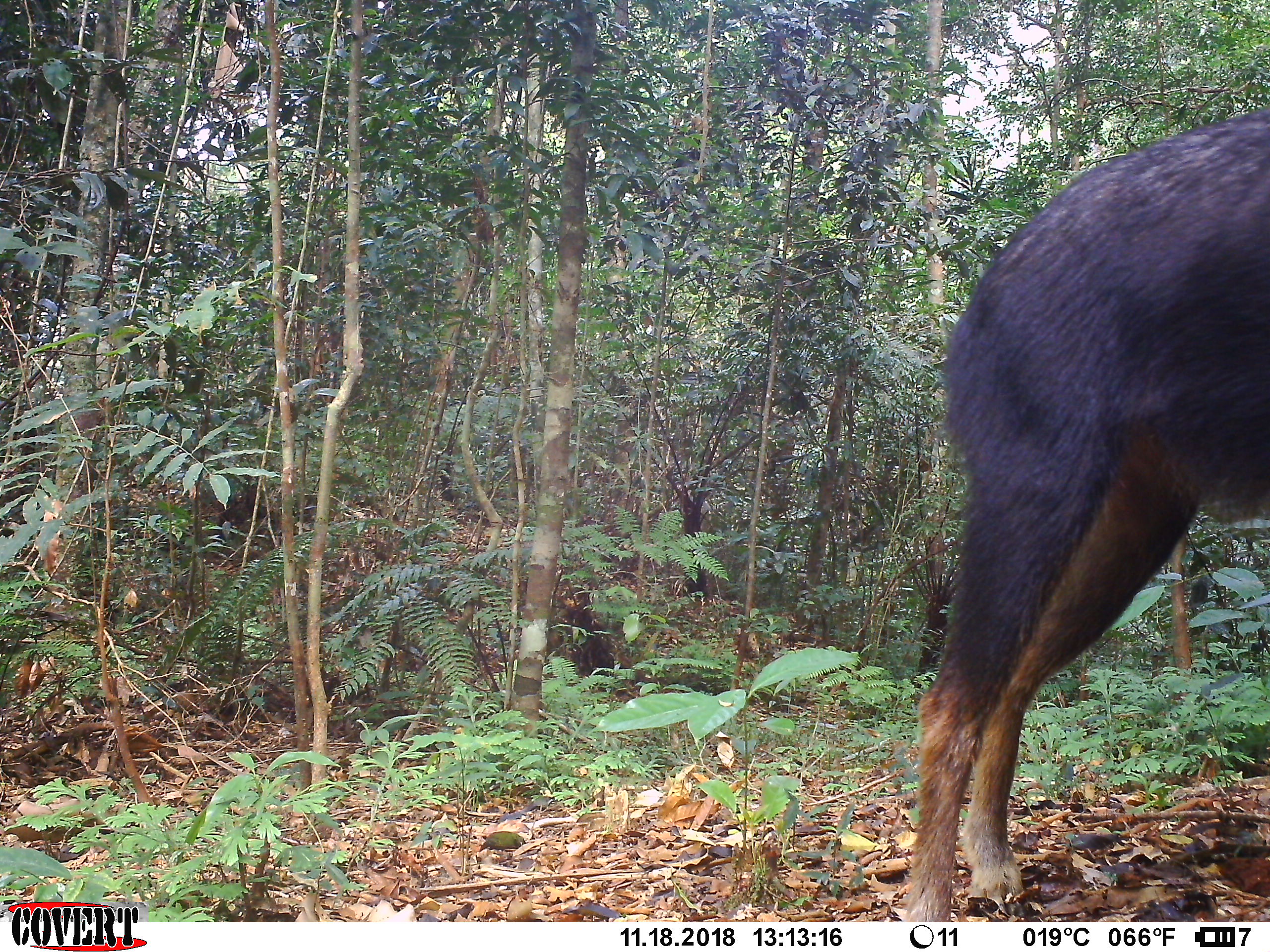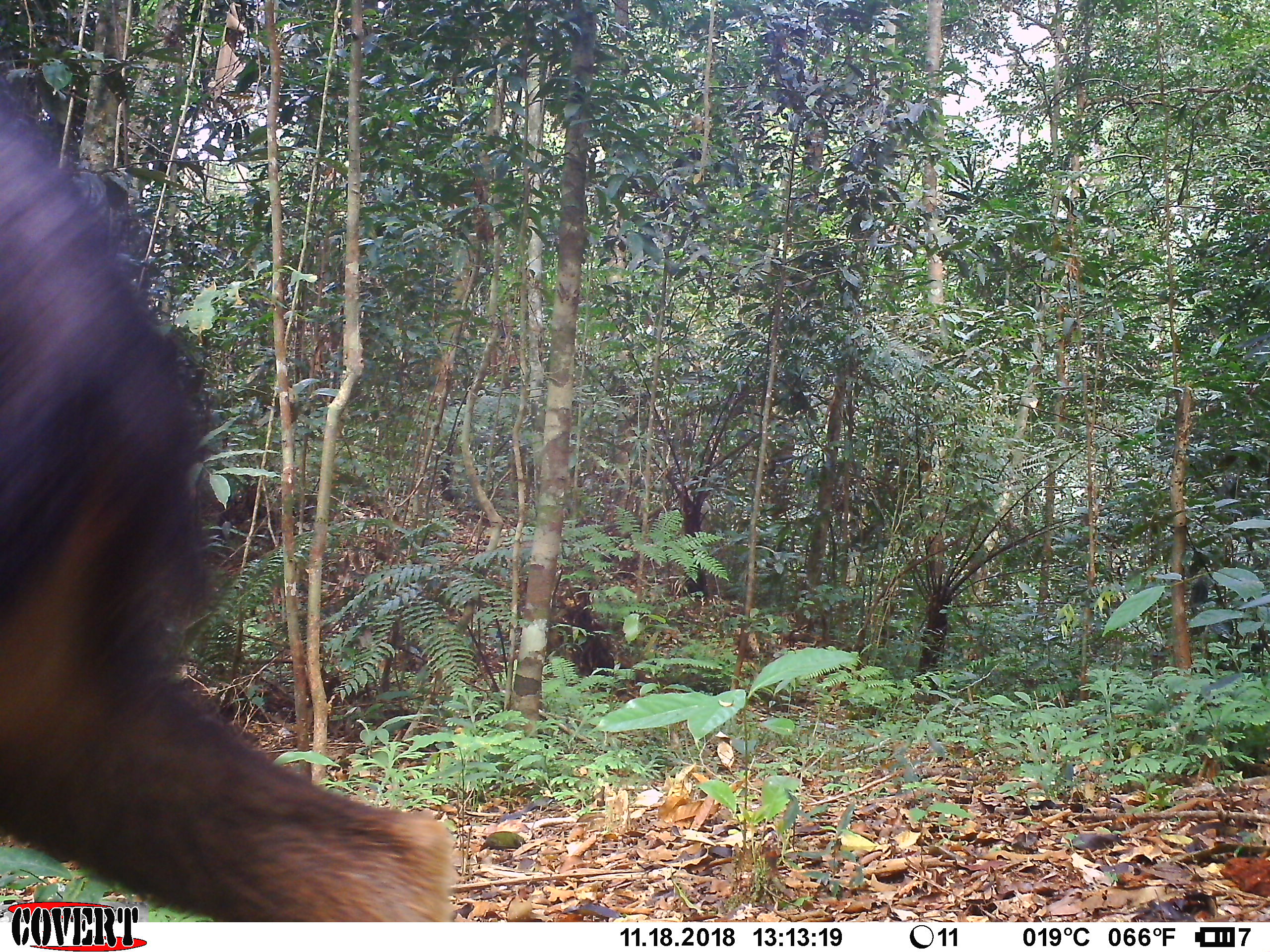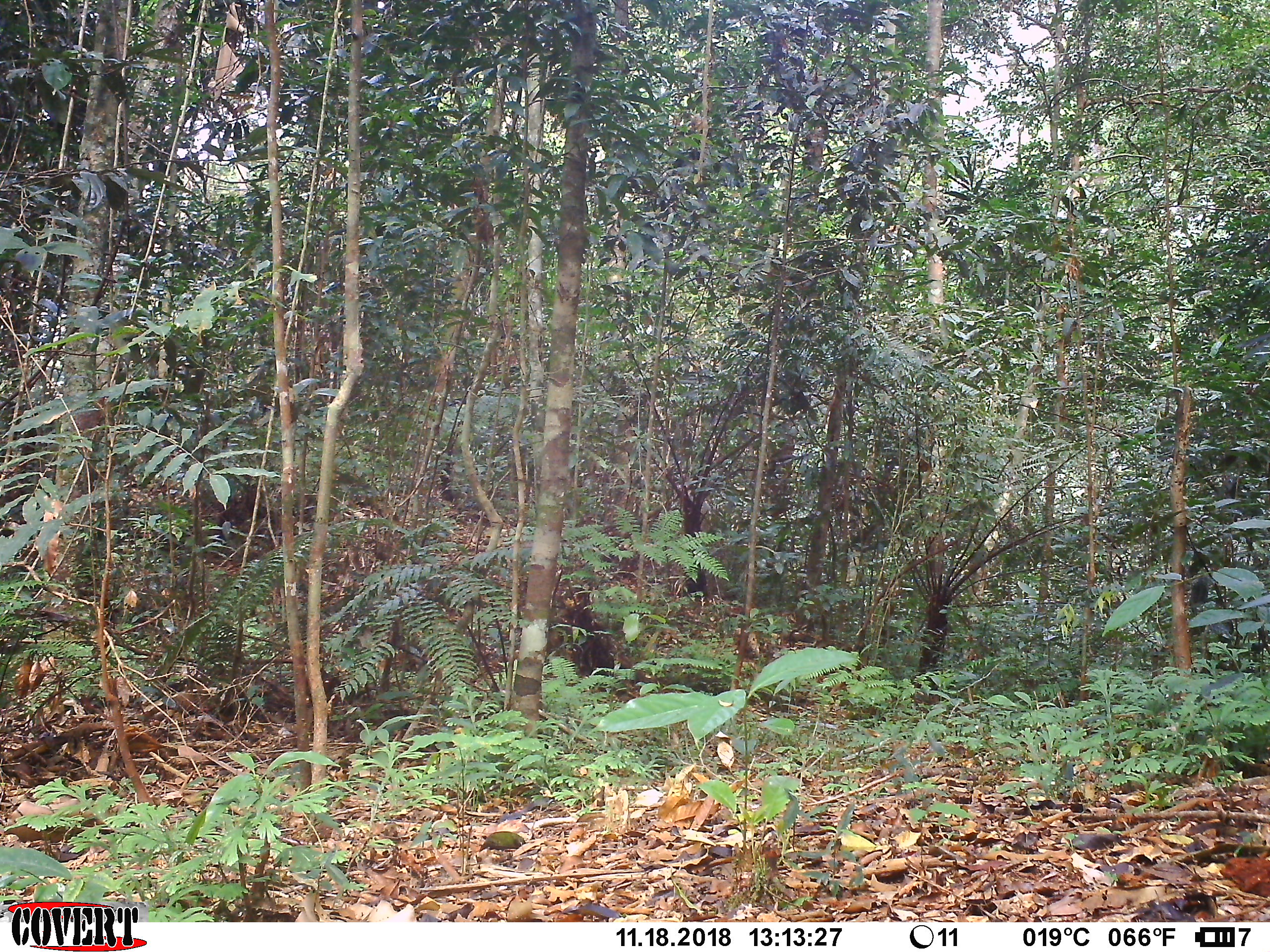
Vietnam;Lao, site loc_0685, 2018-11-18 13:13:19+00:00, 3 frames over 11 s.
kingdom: Animalia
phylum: Chordata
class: Mammalia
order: Artiodactyla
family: Bovidae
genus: Capricornis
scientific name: Capricornis sumatraensis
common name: chinese serow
Chinese serow (Capricornis sumatraensis). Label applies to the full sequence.